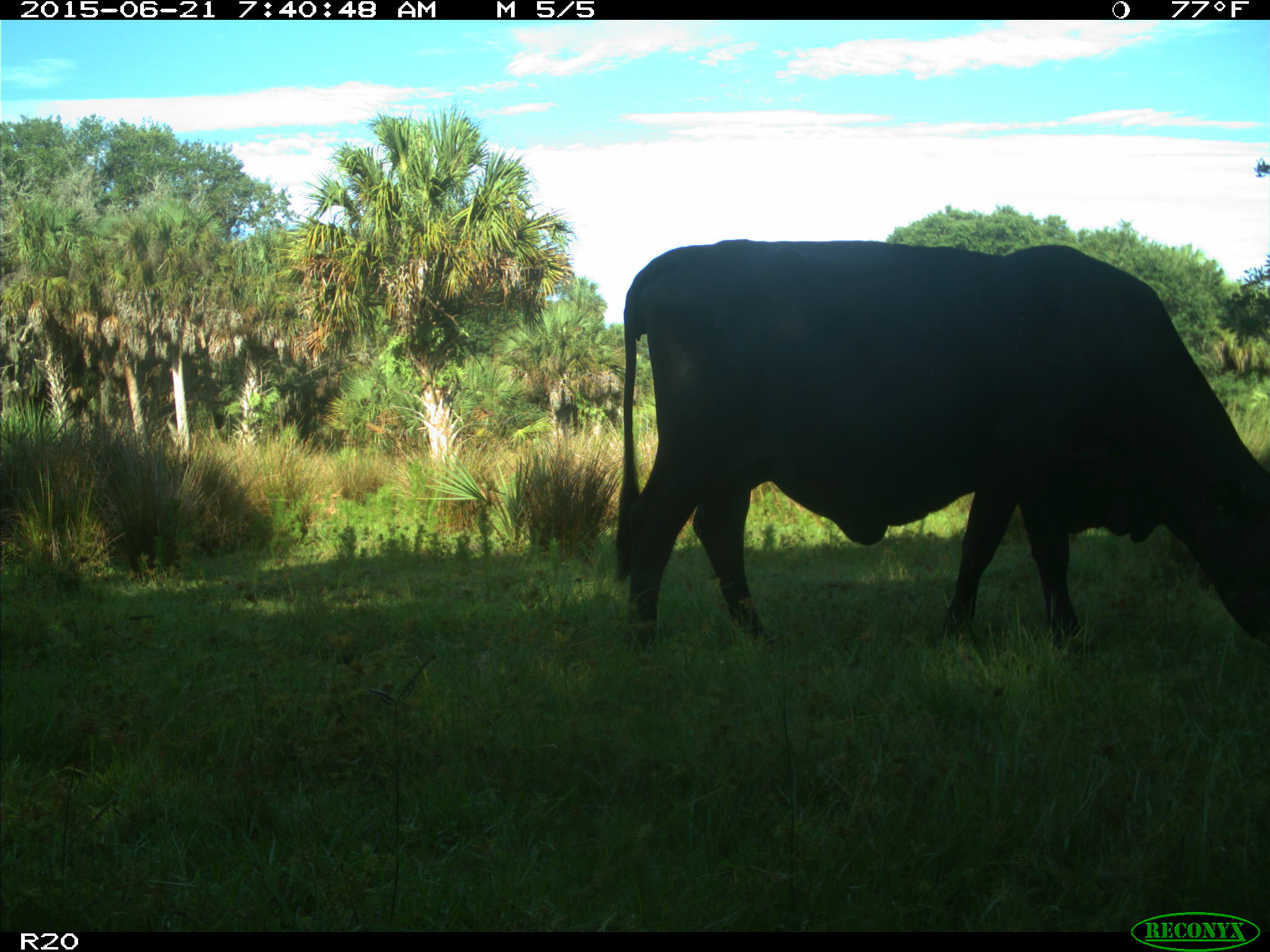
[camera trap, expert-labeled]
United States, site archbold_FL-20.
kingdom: Animalia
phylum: Chordata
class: Mammalia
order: Artiodactyla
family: Bovidae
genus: Bos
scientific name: Bos taurus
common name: domestic cow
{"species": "Bos taurus (domestic cow)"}